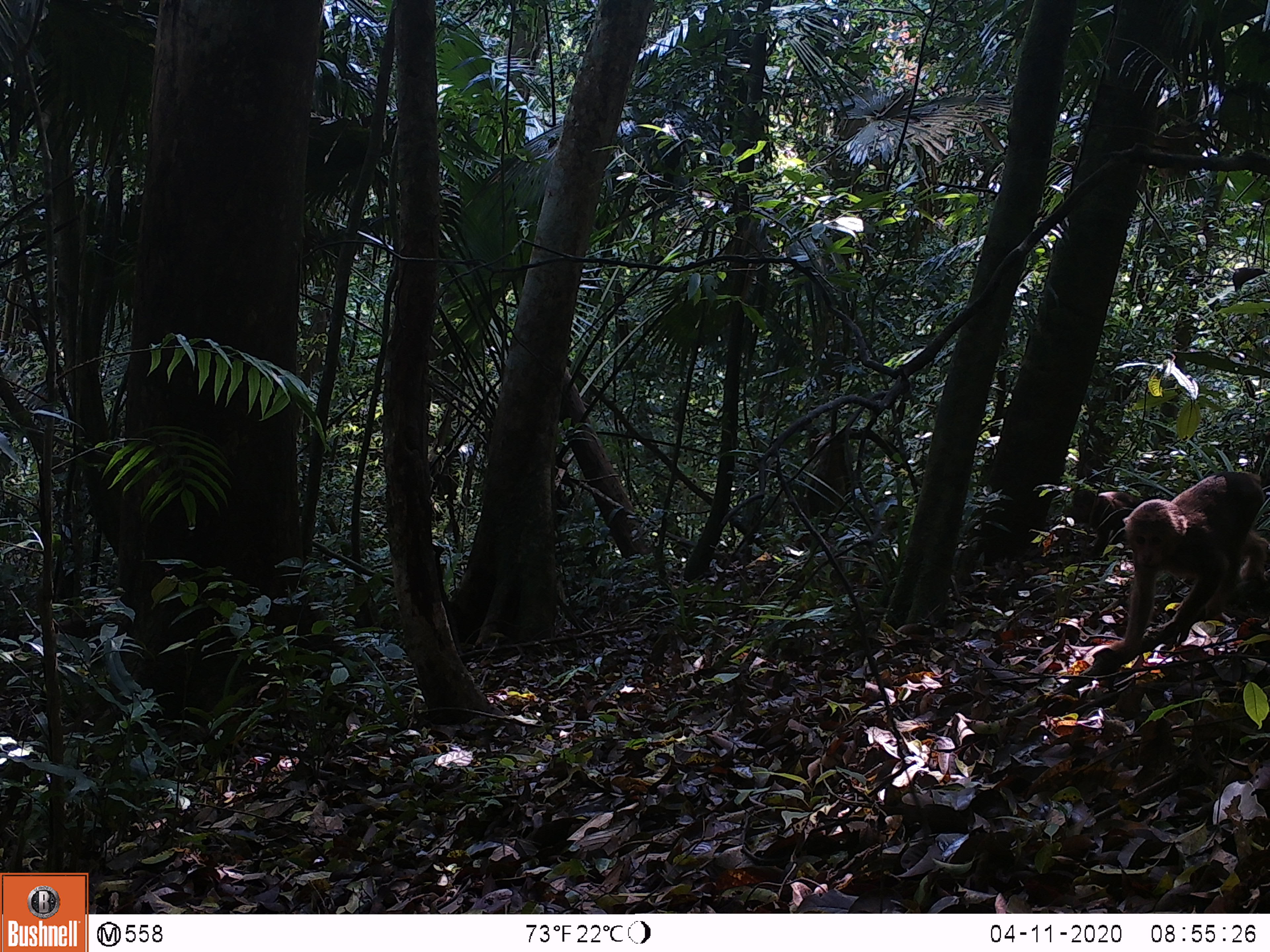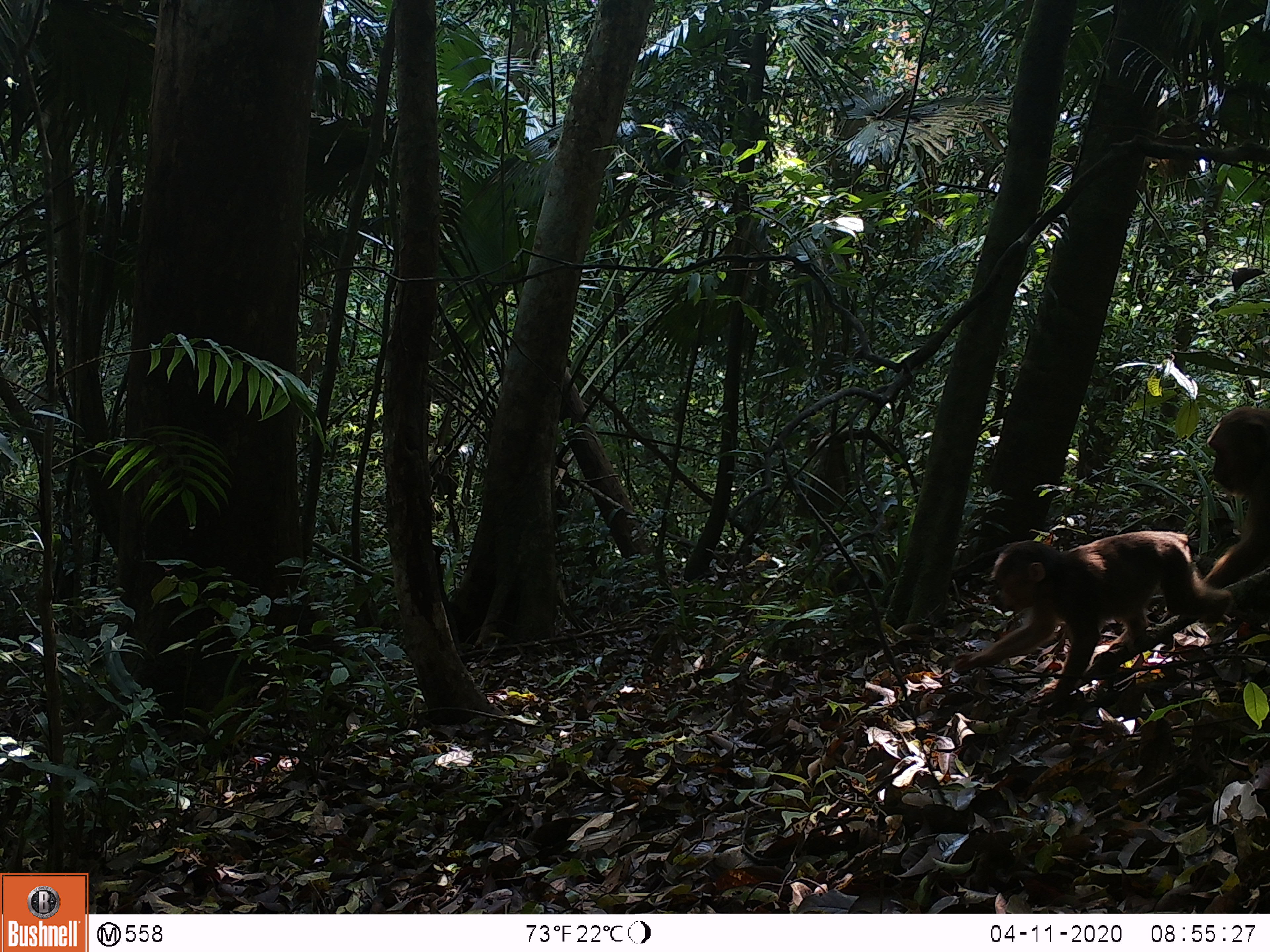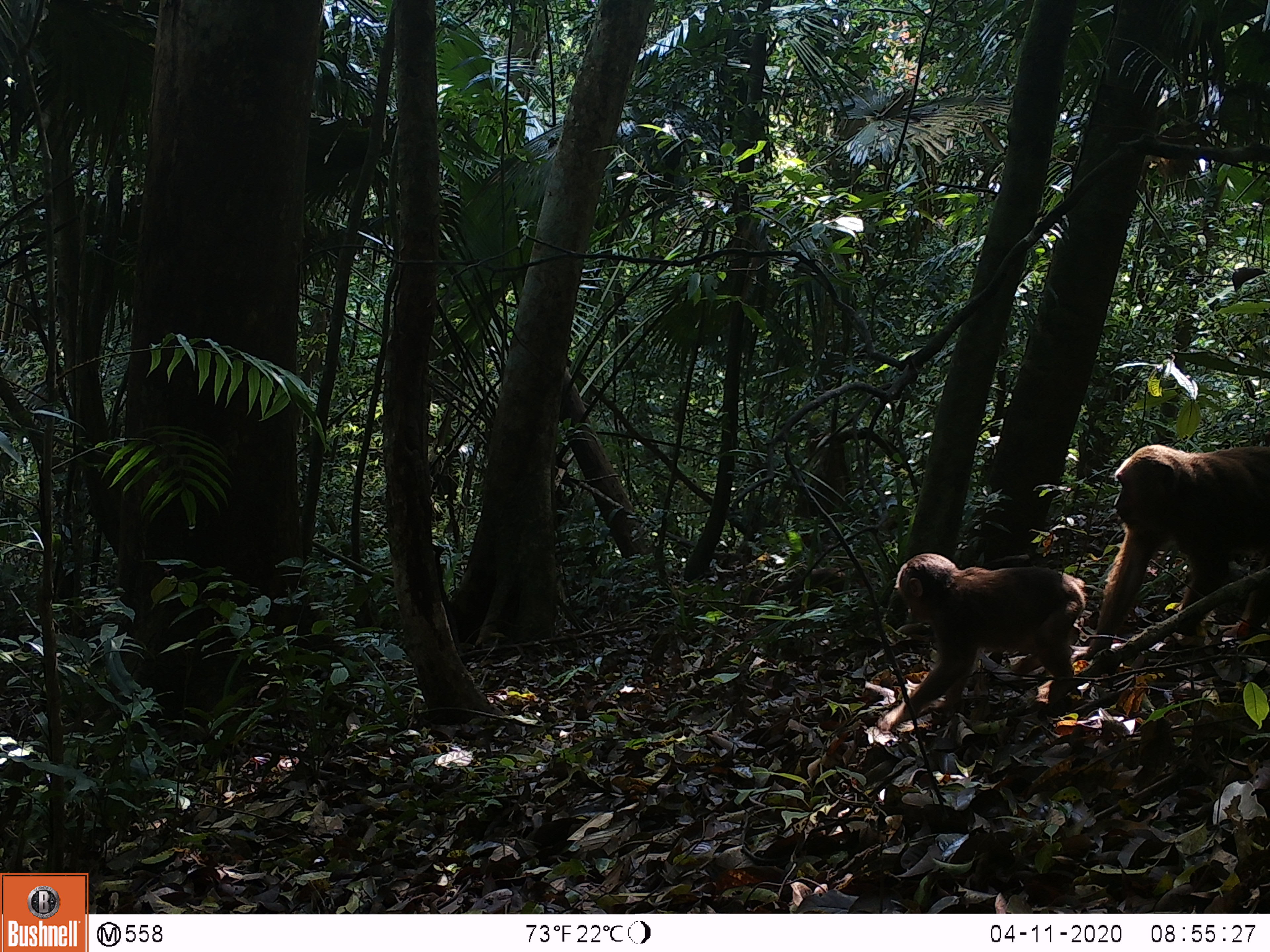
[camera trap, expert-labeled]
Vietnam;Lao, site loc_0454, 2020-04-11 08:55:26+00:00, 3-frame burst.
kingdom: Animalia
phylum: Chordata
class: Mammalia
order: Primates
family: Cercopithecidae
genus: Macaca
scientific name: Macaca arctoides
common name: stump-tailed macaque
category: stump tailed macaque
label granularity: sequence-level